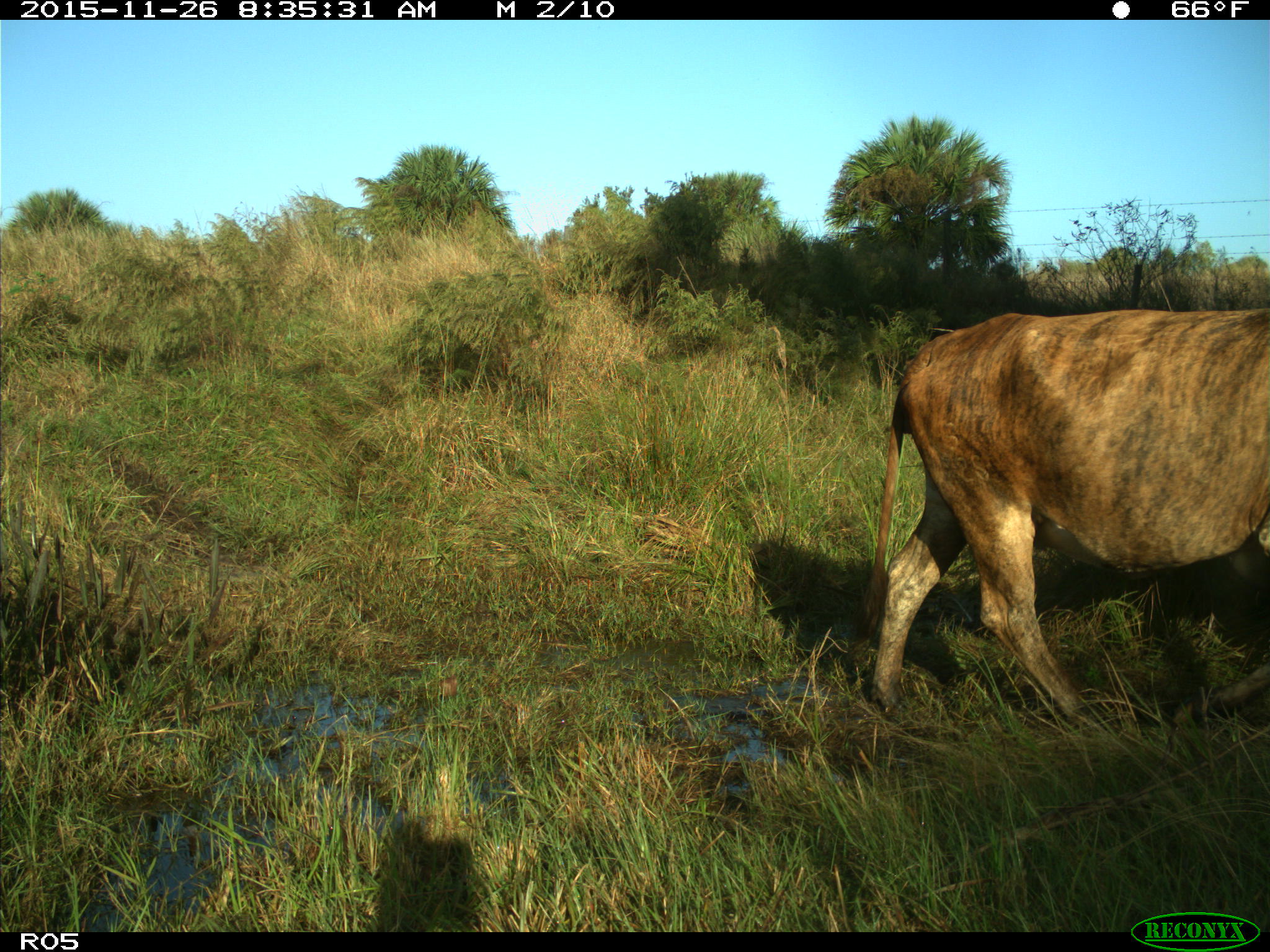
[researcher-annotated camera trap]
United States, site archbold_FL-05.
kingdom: Animalia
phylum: Chordata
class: Mammalia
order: Artiodactyla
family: Bovidae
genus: Bos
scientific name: Bos taurus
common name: domestic cow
Bos taurus (domestic cow).